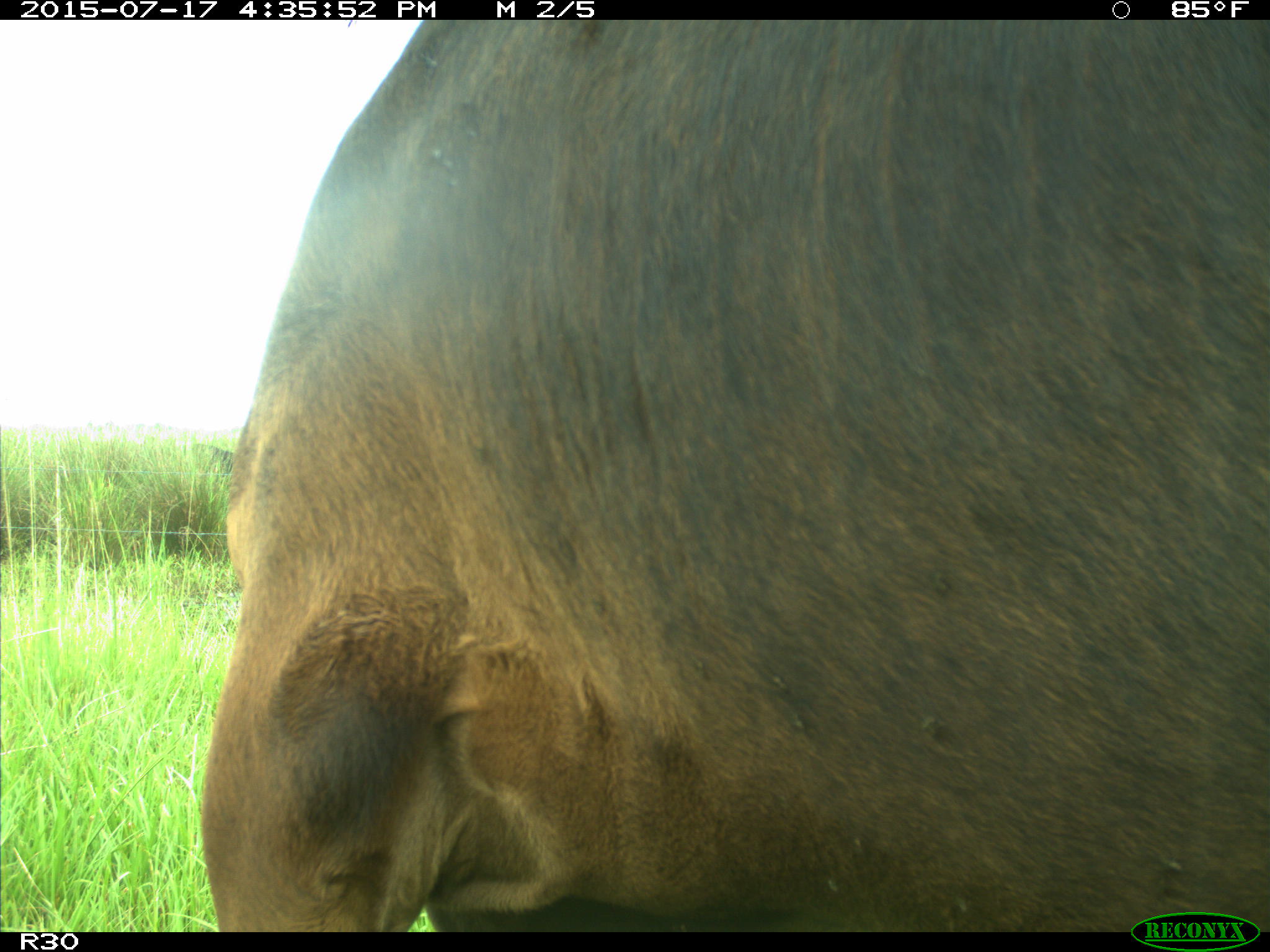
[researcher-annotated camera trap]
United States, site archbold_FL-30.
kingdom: Animalia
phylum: Chordata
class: Mammalia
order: Artiodactyla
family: Bovidae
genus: Bos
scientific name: Bos taurus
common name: domestic cow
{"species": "Bos taurus (domestic cow)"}